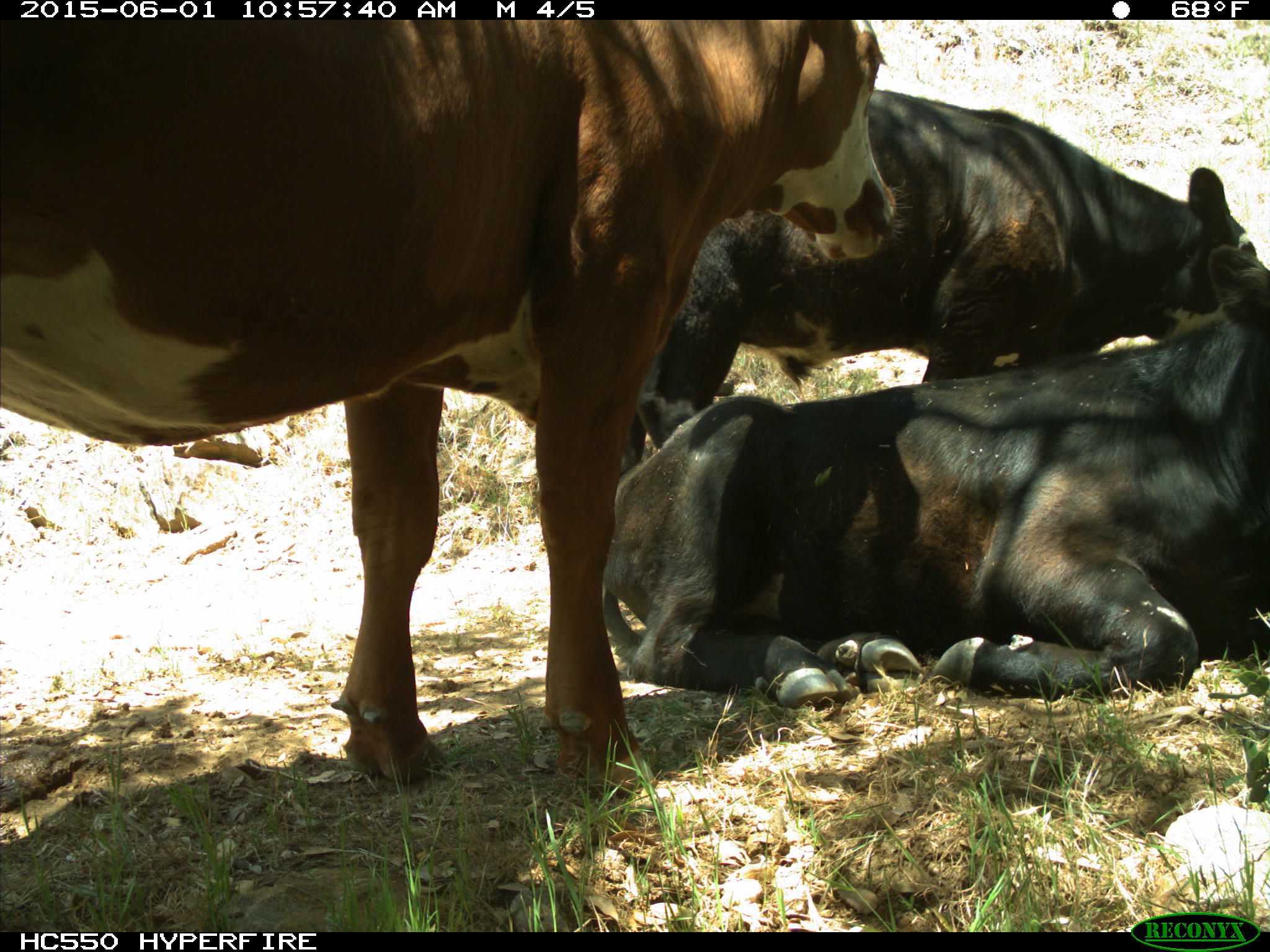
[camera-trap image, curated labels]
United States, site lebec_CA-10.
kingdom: Animalia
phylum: Chordata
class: Mammalia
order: Artiodactyla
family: Bovidae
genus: Bos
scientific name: Bos taurus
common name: domestic cow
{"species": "Bos taurus (domestic cow)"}